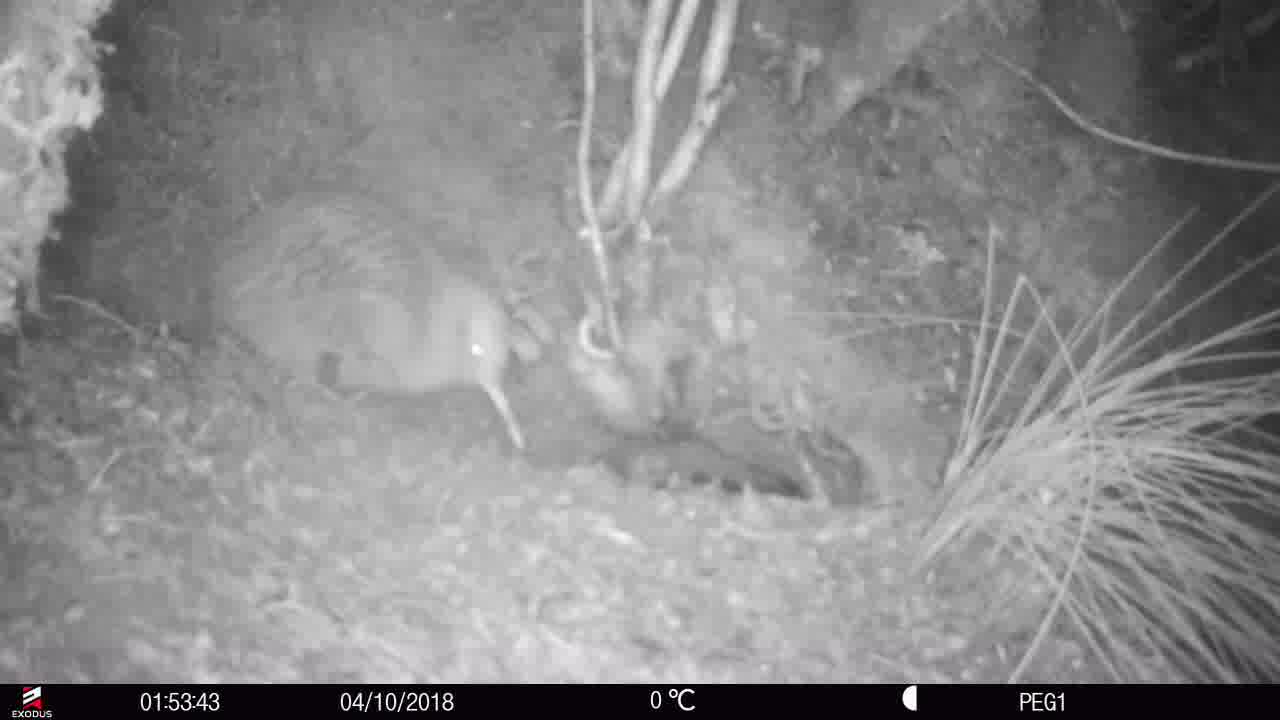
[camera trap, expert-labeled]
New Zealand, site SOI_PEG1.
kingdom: Animalia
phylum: Chordata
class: Aves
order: Apterygiformes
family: Apterygidae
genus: Apteryx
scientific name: Apteryx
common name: kiwi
Kiwi (Apteryx).